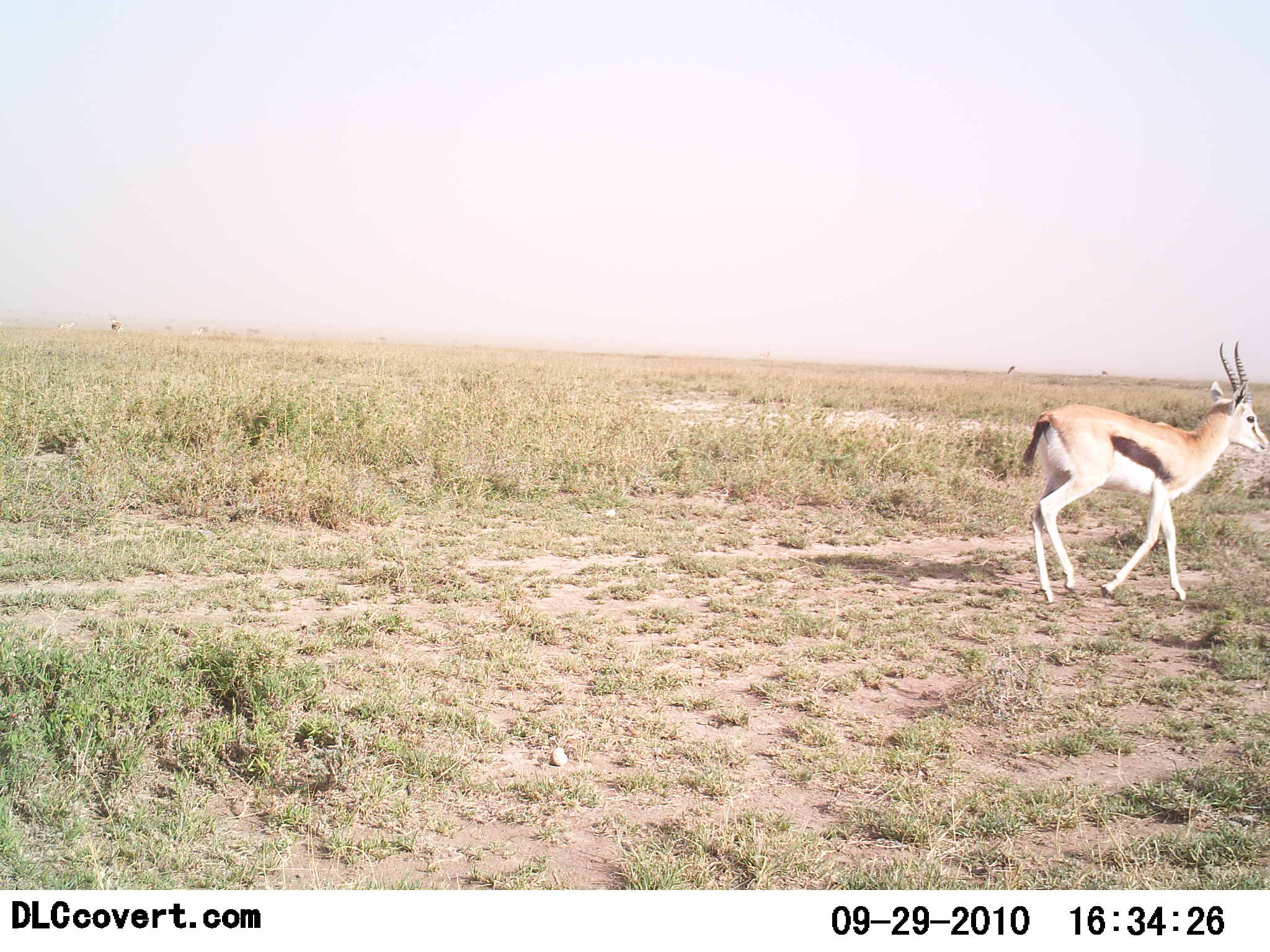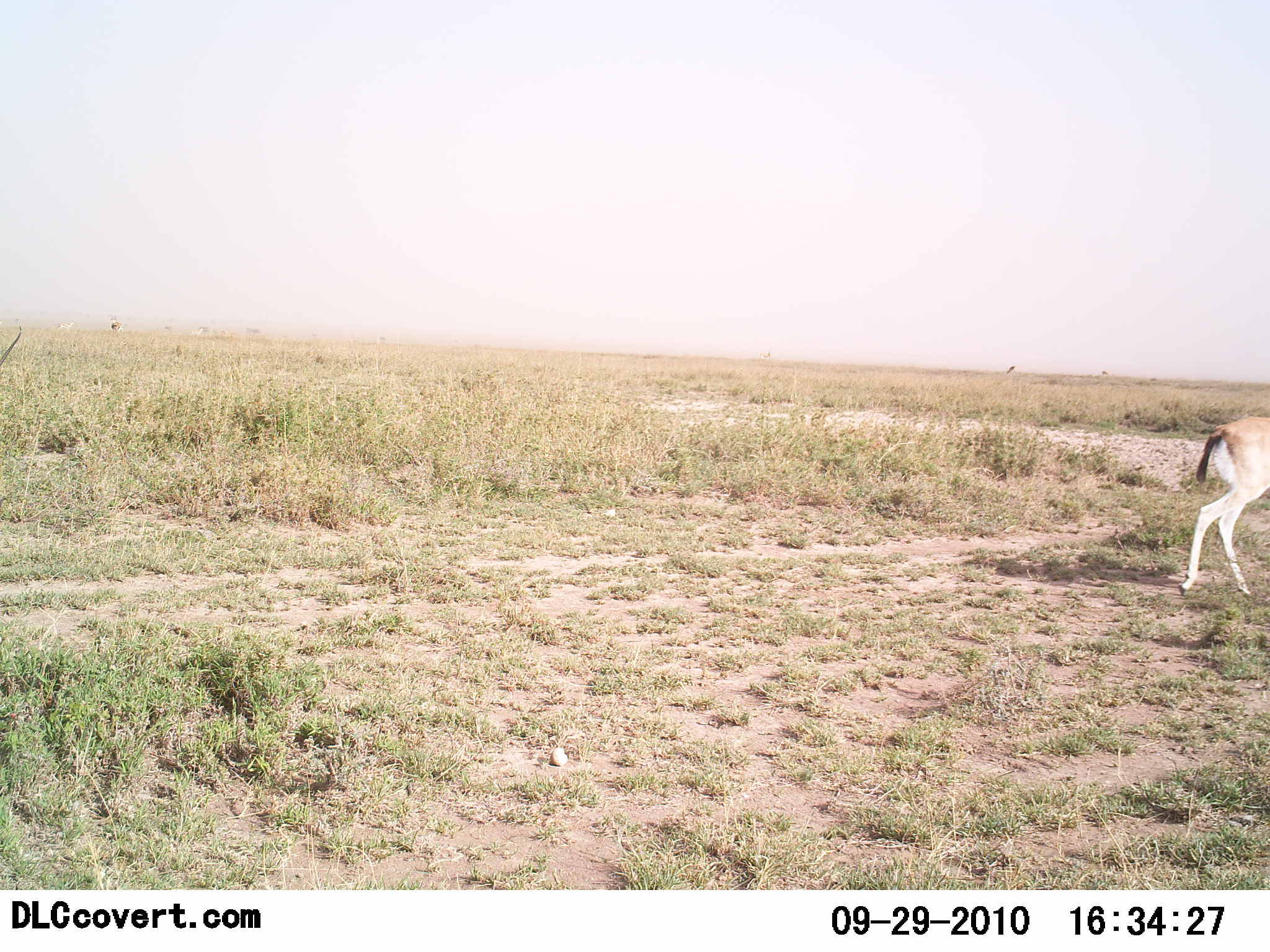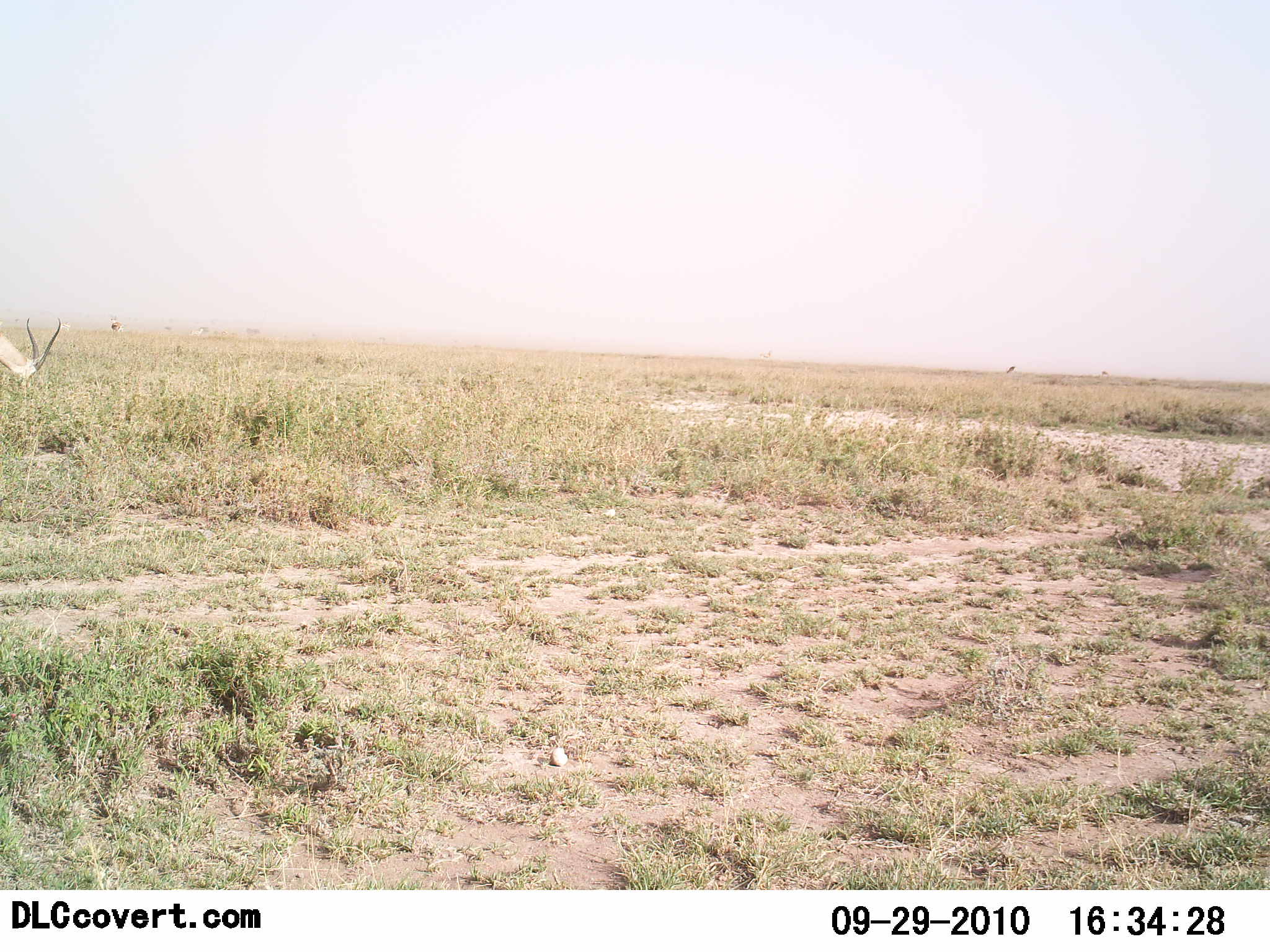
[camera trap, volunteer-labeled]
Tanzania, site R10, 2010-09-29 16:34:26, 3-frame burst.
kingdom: Animalia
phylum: Chordata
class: Mammalia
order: Artiodactyla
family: Bovidae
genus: Eudorcas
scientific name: Eudorcas thomsonii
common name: thomson's gazelle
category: gazellethomsons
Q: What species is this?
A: Gazellethomsons (thomson's gazelle) (Eudorcas thomsonii).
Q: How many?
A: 2.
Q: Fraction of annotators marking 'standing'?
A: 0%.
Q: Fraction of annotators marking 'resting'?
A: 0%.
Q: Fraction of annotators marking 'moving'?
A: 100%.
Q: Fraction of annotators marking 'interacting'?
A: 0%.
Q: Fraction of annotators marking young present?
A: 0%.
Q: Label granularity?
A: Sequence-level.